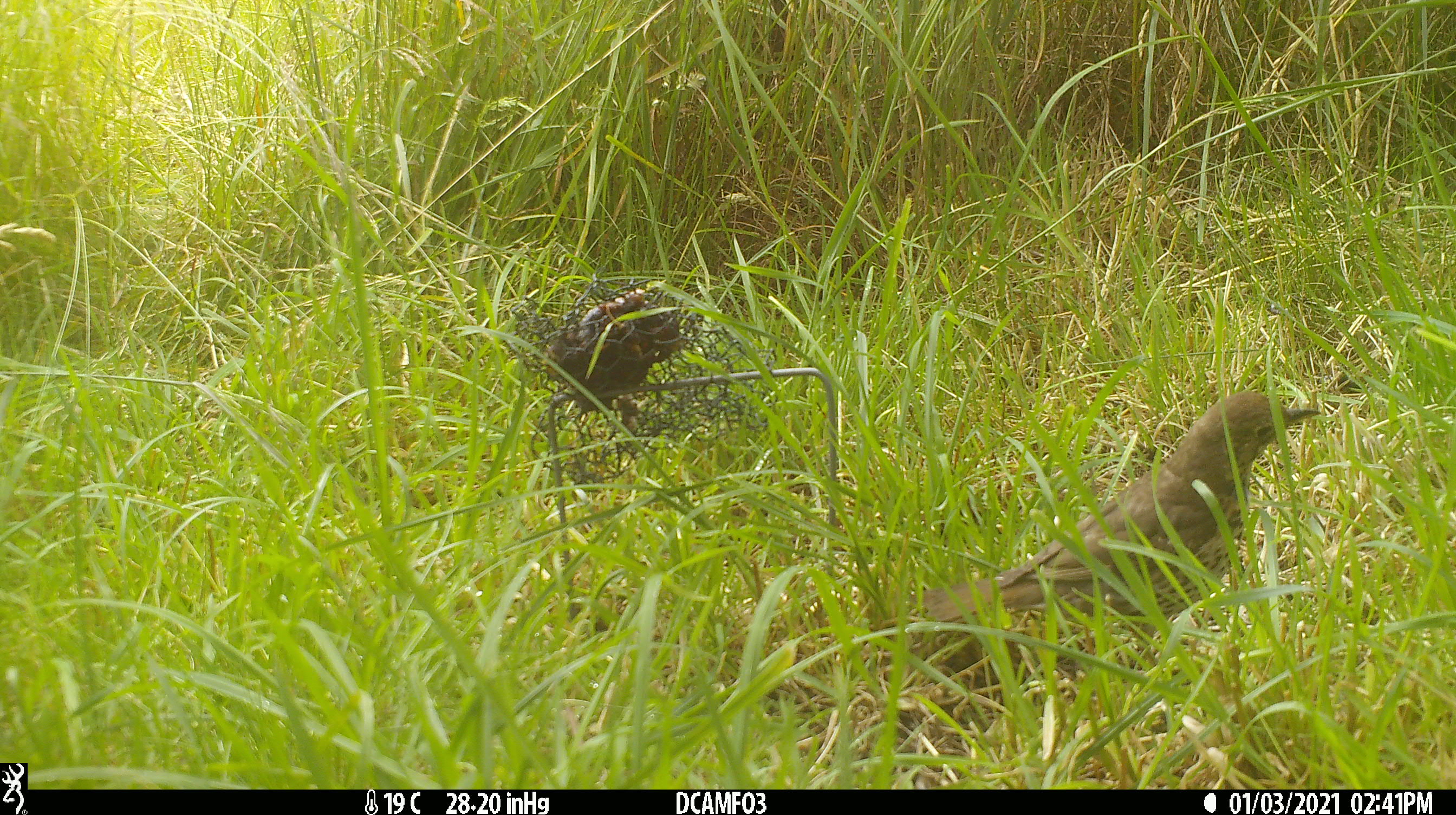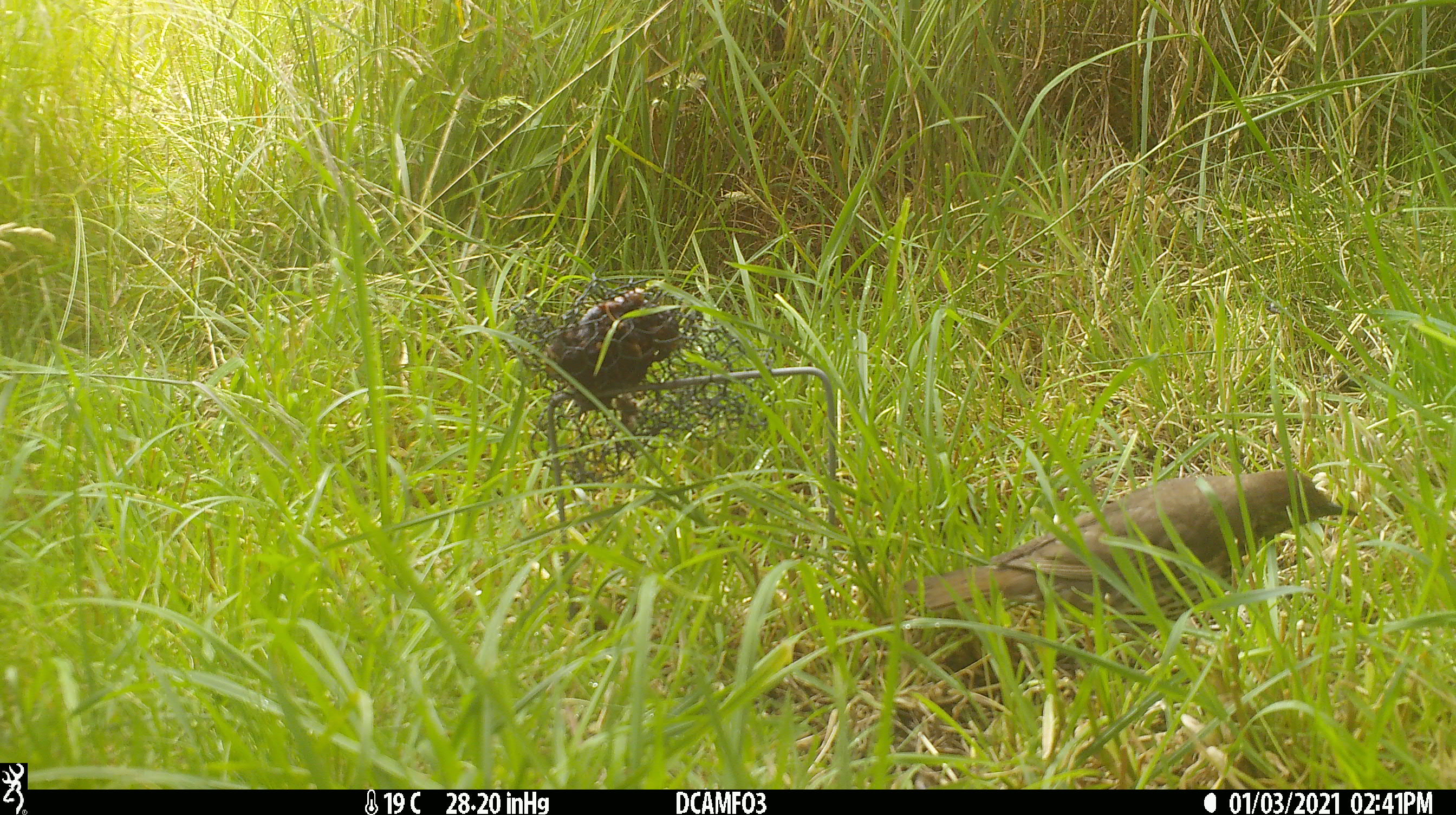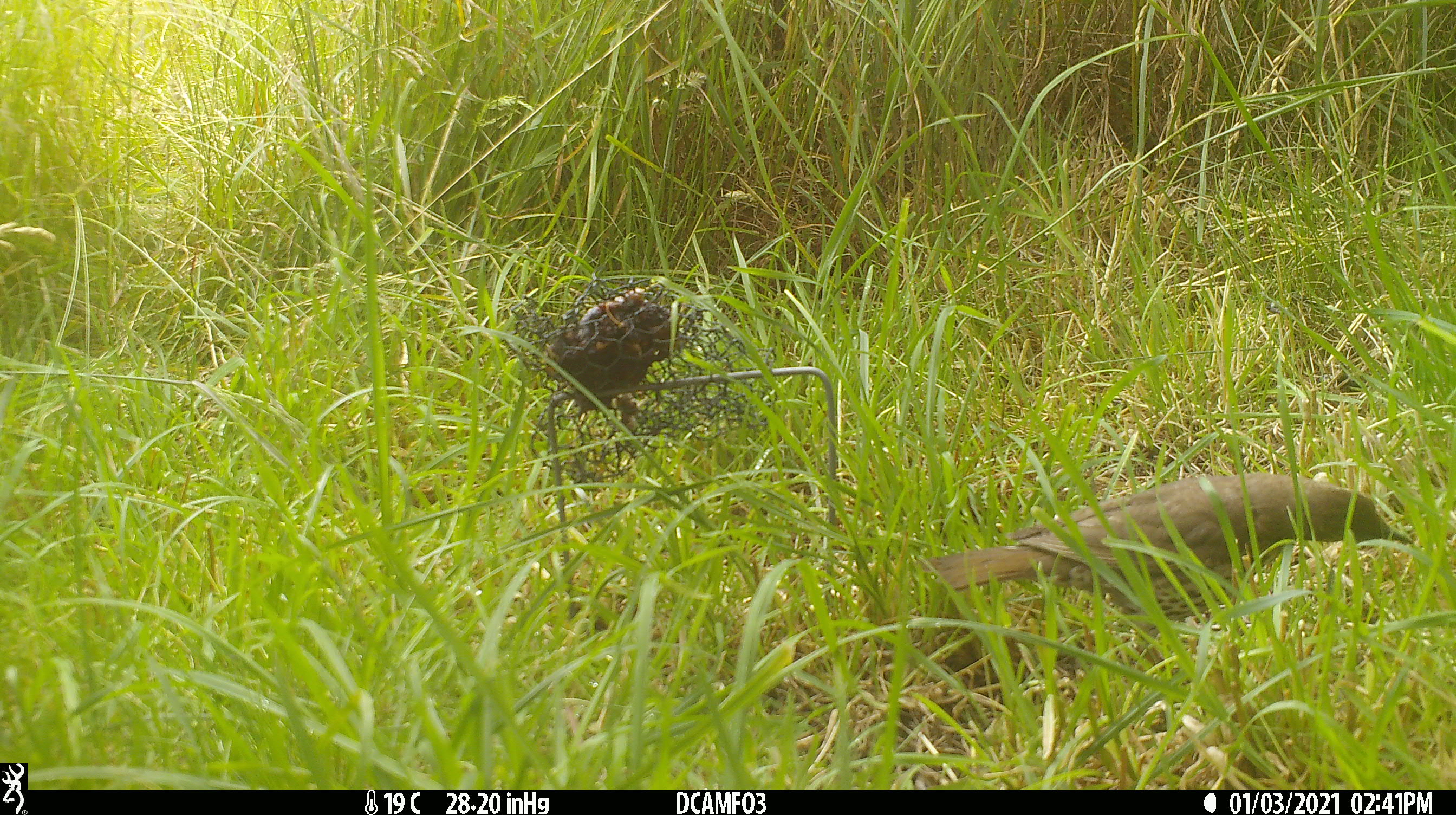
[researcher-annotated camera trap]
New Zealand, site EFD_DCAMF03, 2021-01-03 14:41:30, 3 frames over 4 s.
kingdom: Animalia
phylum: Chordata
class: Aves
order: Passeriformes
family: Turdidae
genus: Turdus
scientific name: Turdus philomelos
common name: song thrush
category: thrush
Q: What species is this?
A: Thrush (song thrush) (Turdus philomelos).